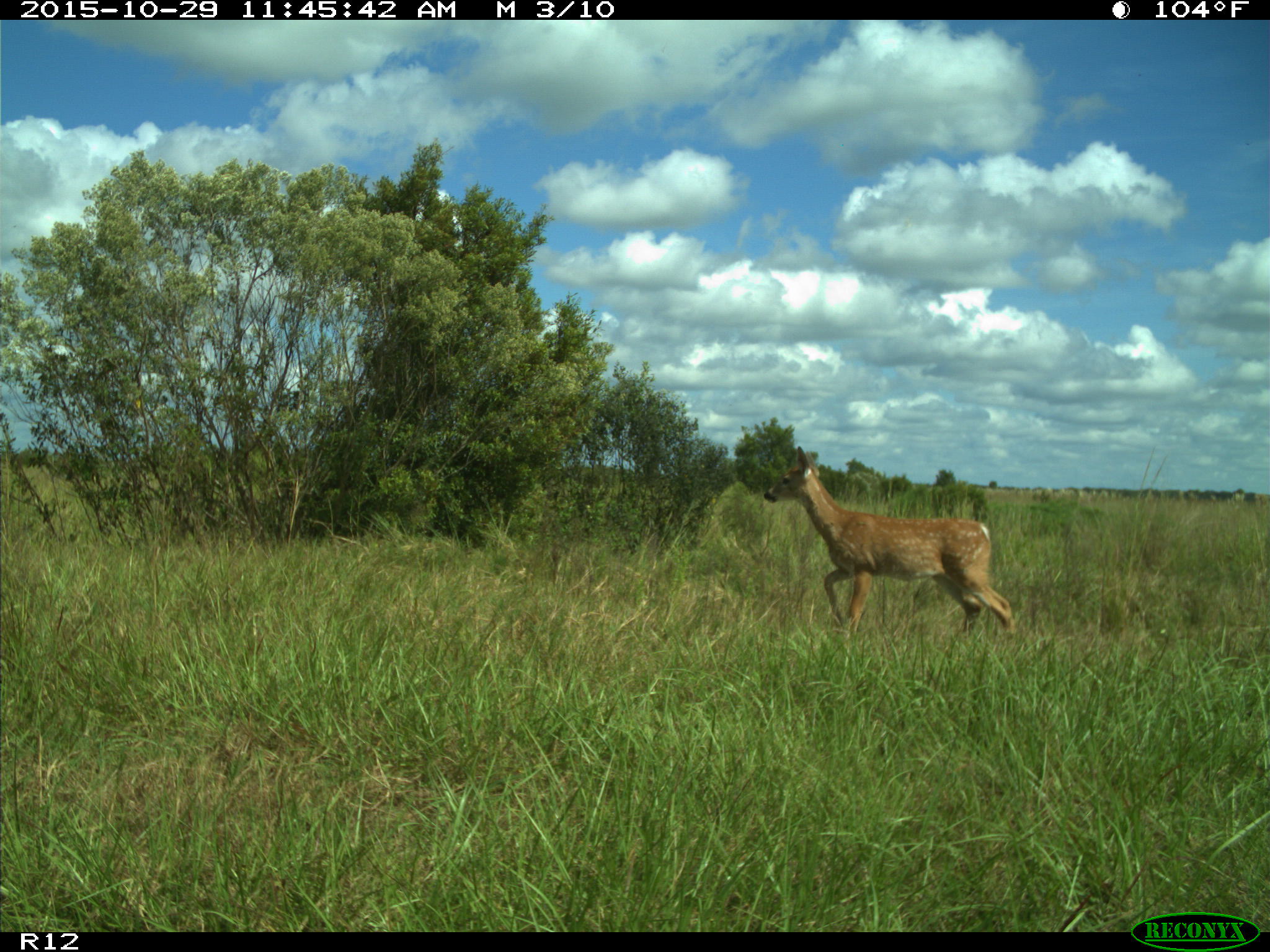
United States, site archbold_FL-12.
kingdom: Animalia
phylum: Chordata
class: Mammalia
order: Artiodactyla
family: Cervidae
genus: Odocoileus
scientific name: Odocoileus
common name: deer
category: unidentified deer